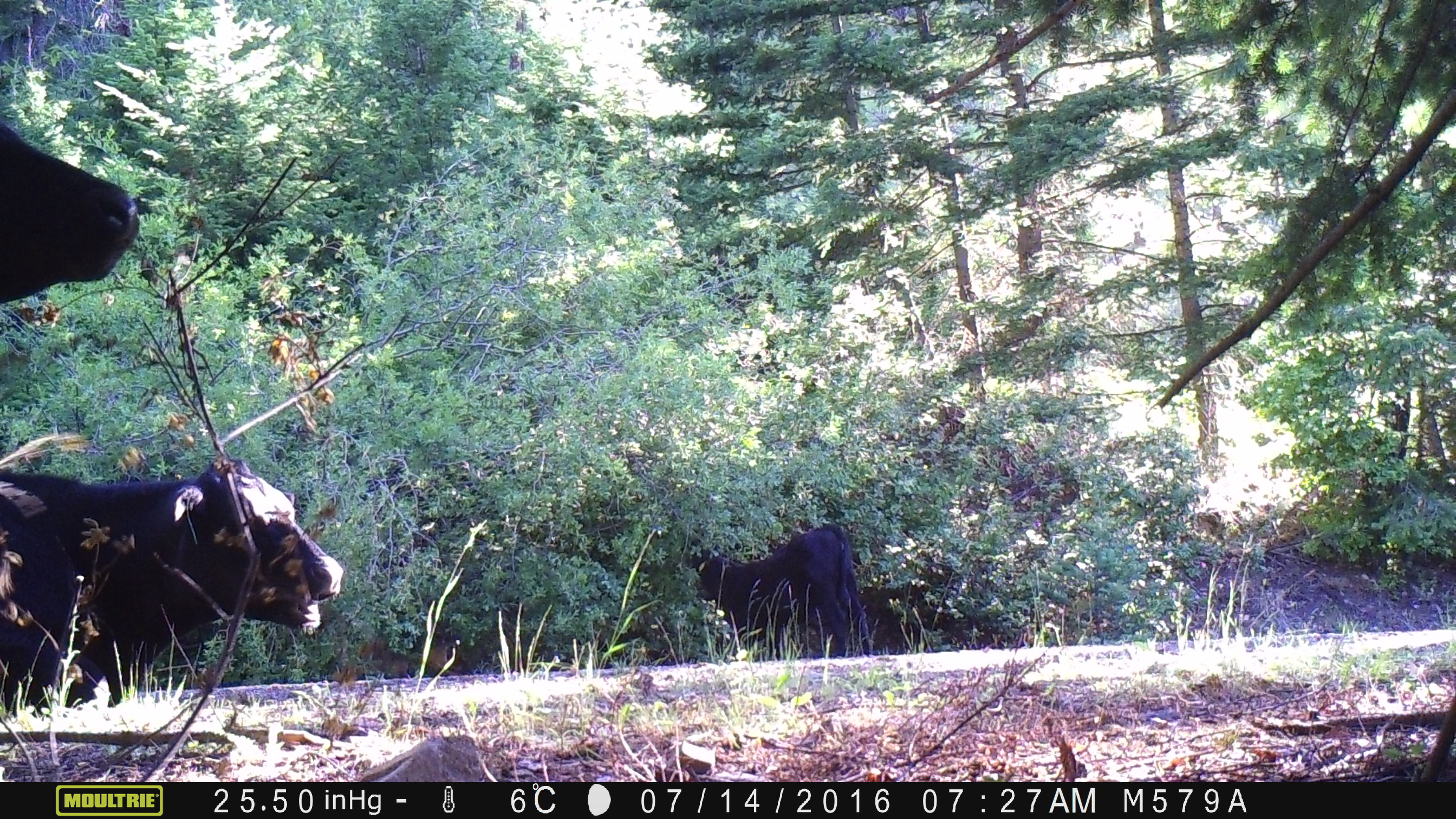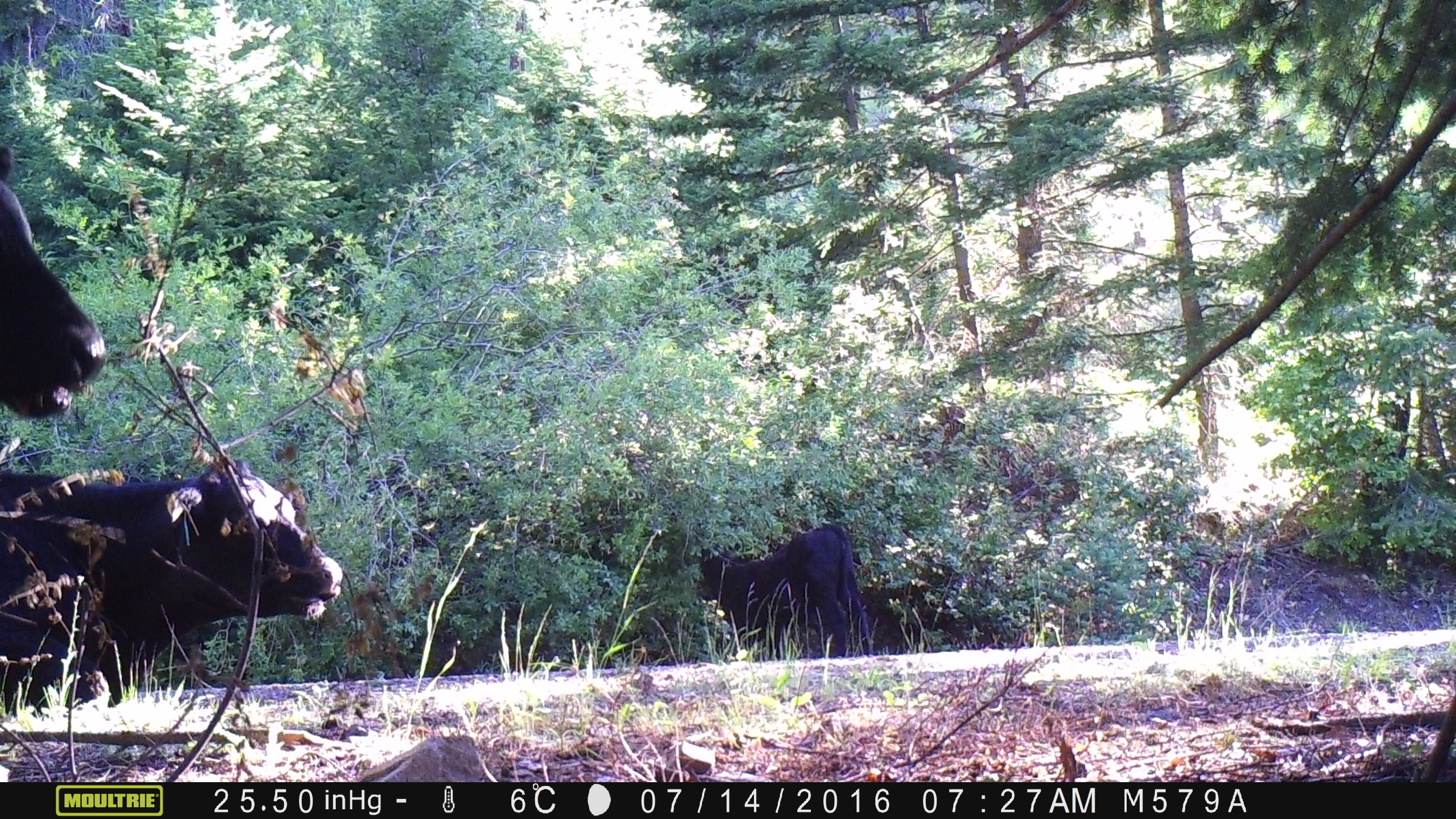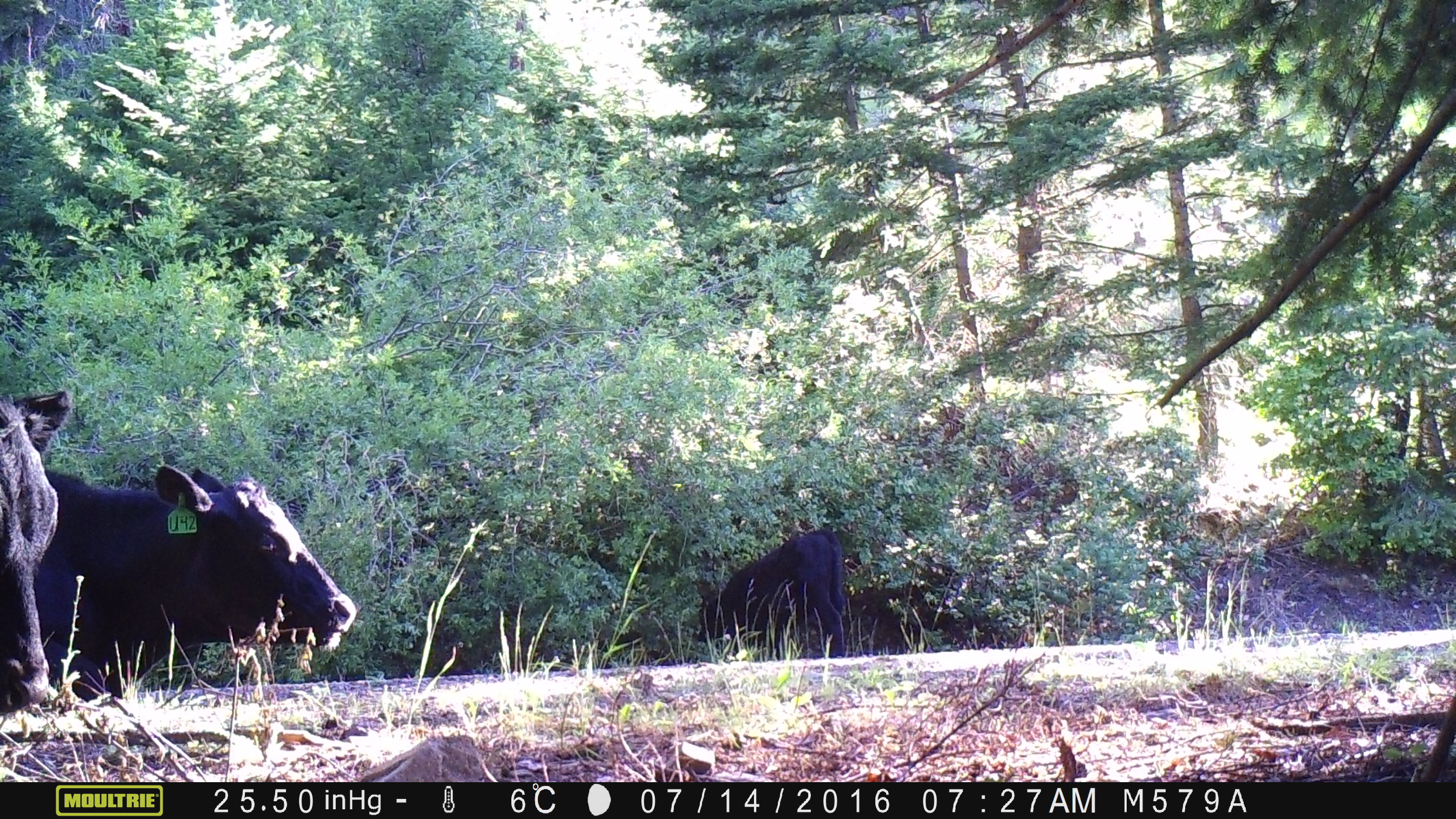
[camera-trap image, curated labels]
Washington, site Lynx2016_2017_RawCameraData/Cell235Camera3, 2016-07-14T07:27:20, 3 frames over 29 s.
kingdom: Animalia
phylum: Chordata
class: Mammalia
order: Artiodactyla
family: Bovidae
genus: Bos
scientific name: Bos taurus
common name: domestic cattle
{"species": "domestic cattle (Bos taurus)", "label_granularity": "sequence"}